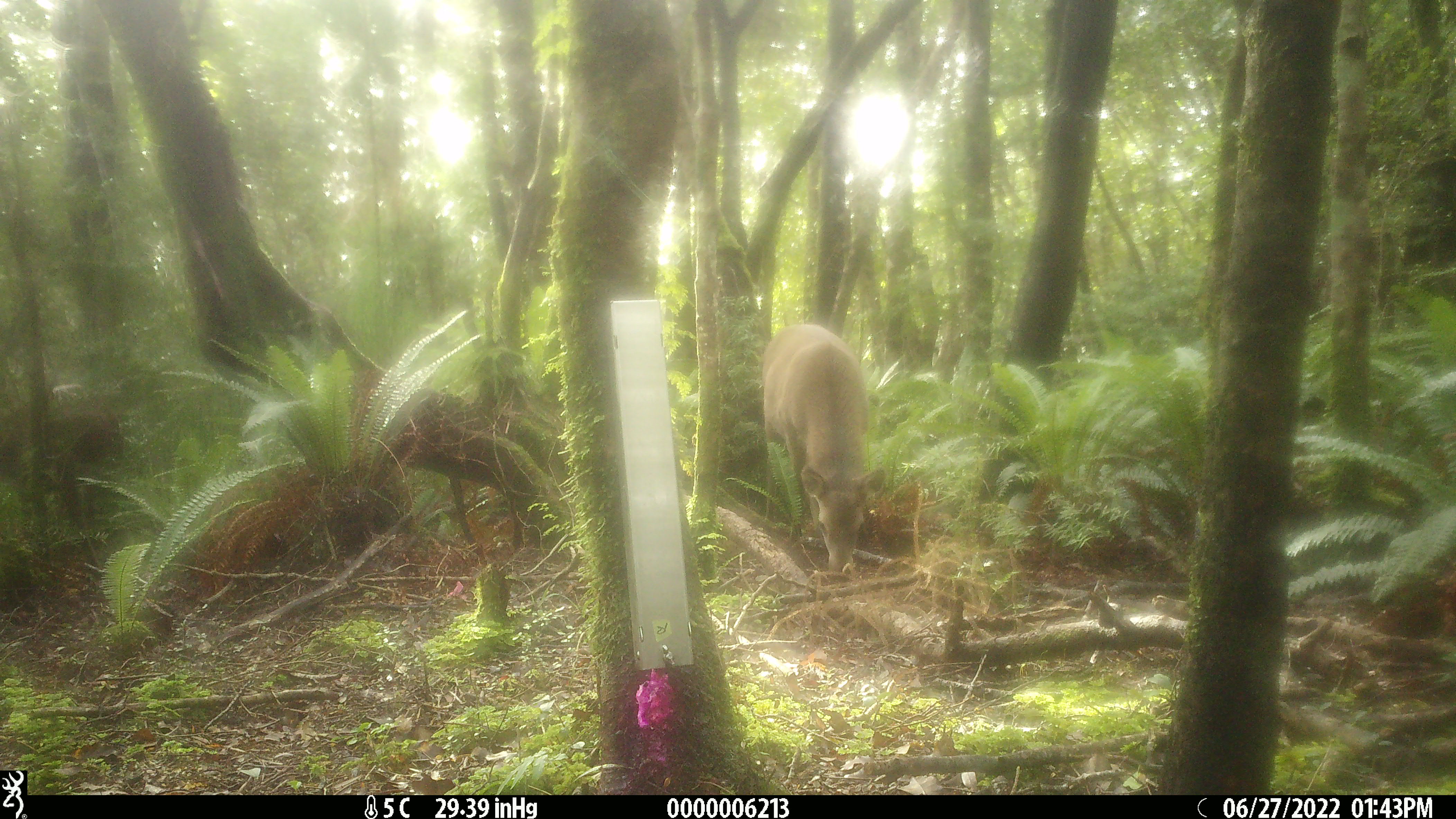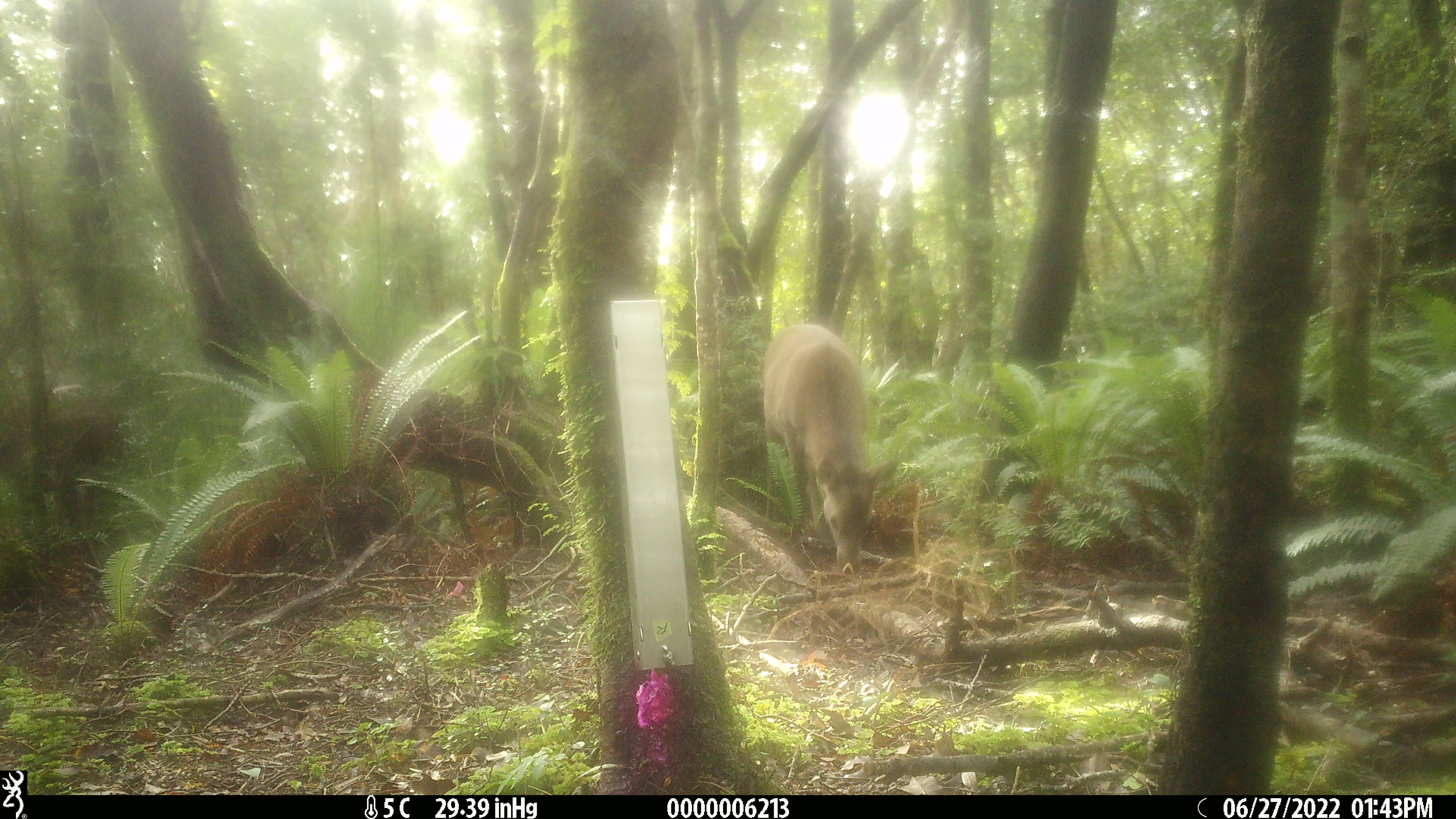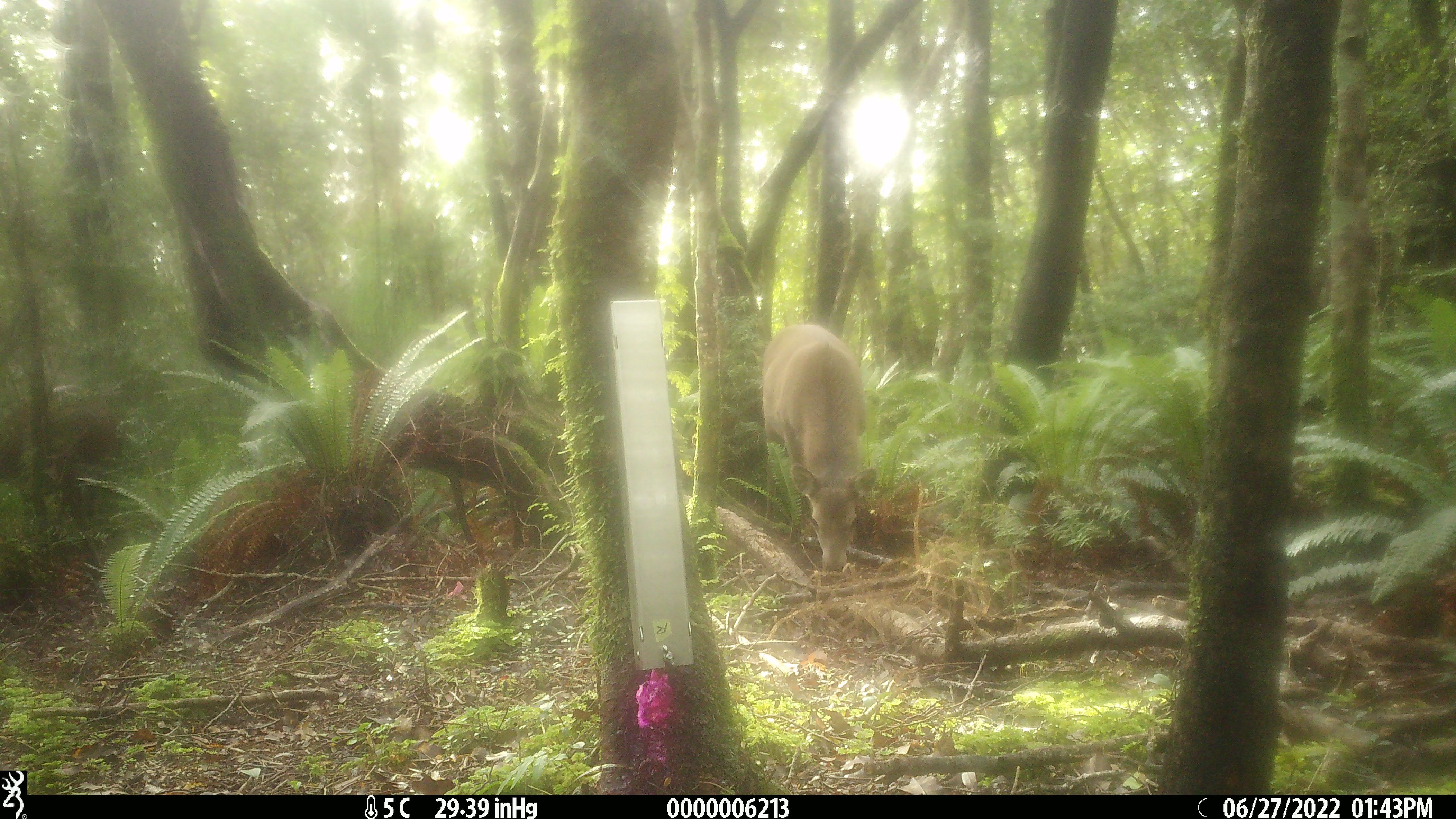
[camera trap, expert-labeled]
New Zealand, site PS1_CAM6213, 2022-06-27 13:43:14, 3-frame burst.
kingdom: Animalia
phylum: Chordata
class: Mammalia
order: Artiodactyla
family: Cervidae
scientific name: Cervidae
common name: deer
Deer (Cervidae).